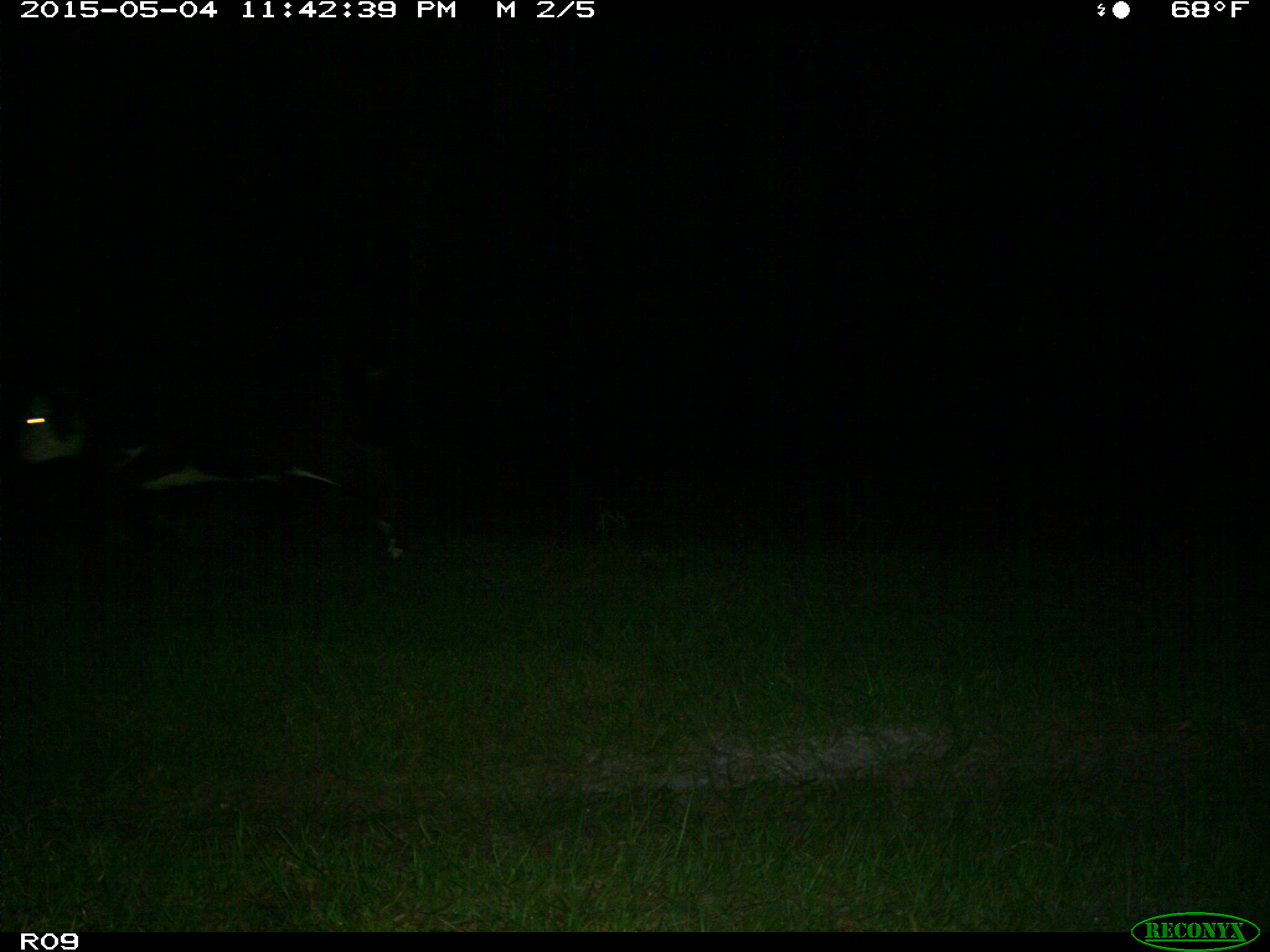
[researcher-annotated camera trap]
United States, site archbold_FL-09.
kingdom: Animalia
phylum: Chordata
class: Mammalia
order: Artiodactyla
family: Bovidae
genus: Bos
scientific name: Bos taurus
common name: domestic cow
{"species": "Bos taurus (domestic cow)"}